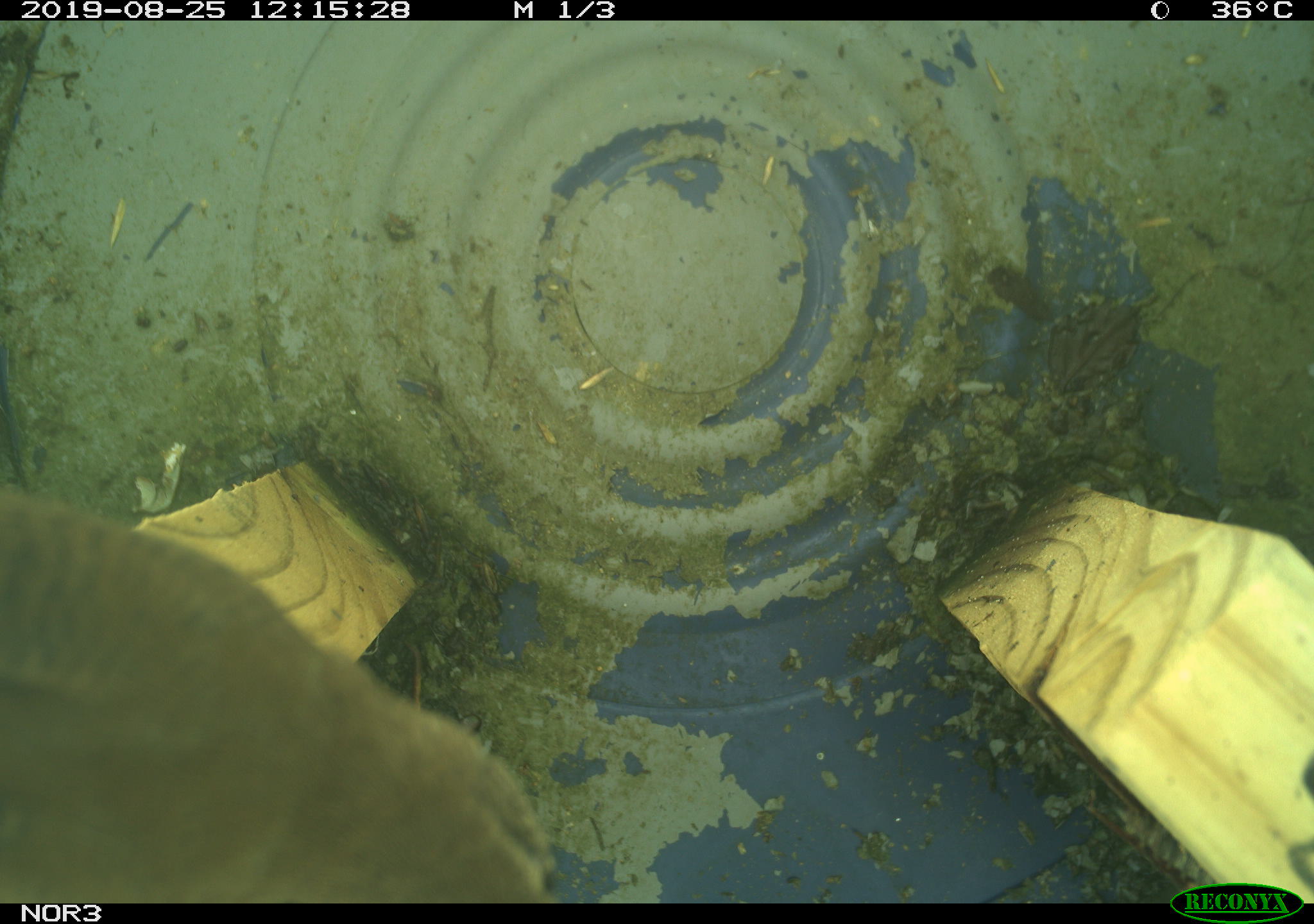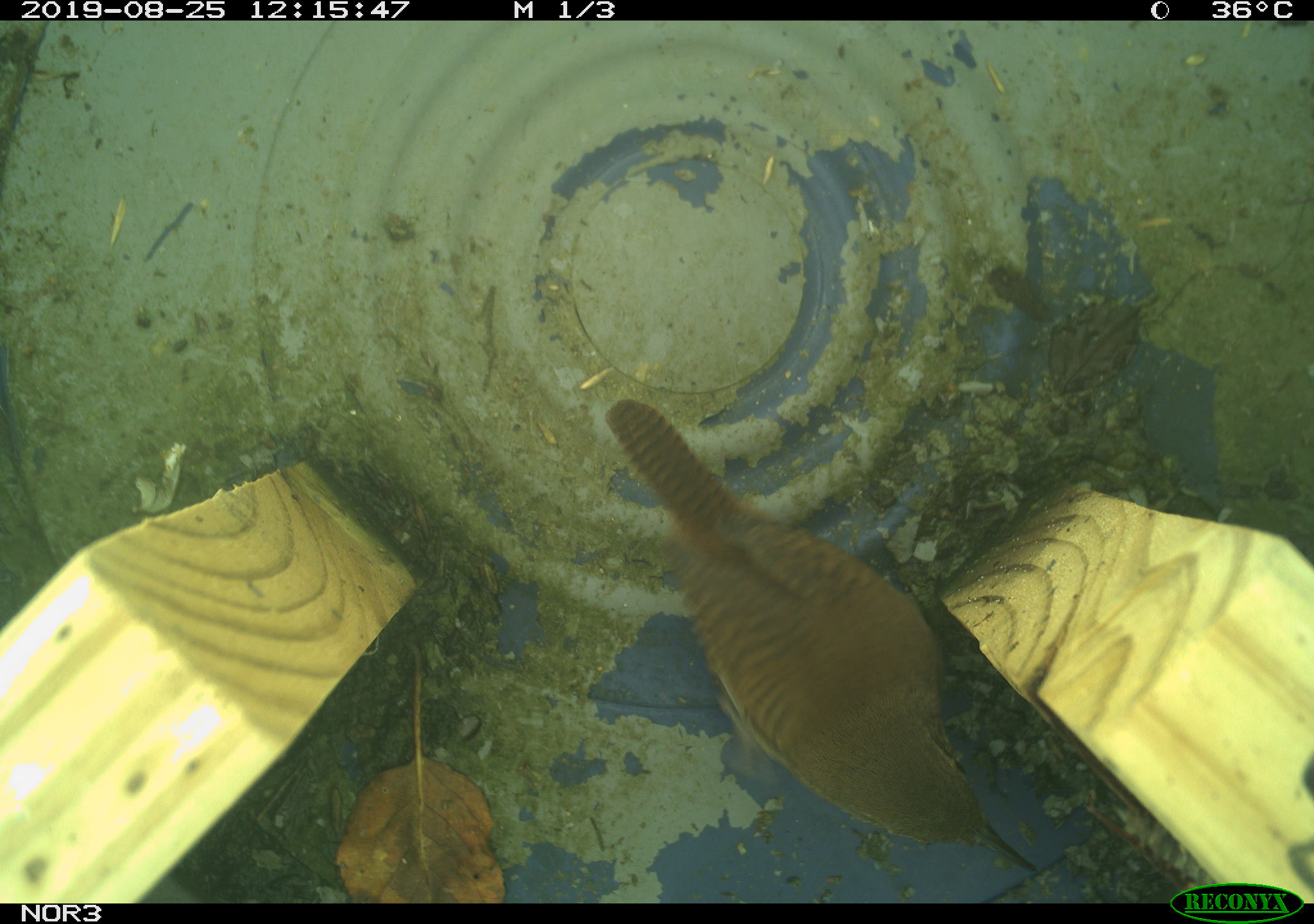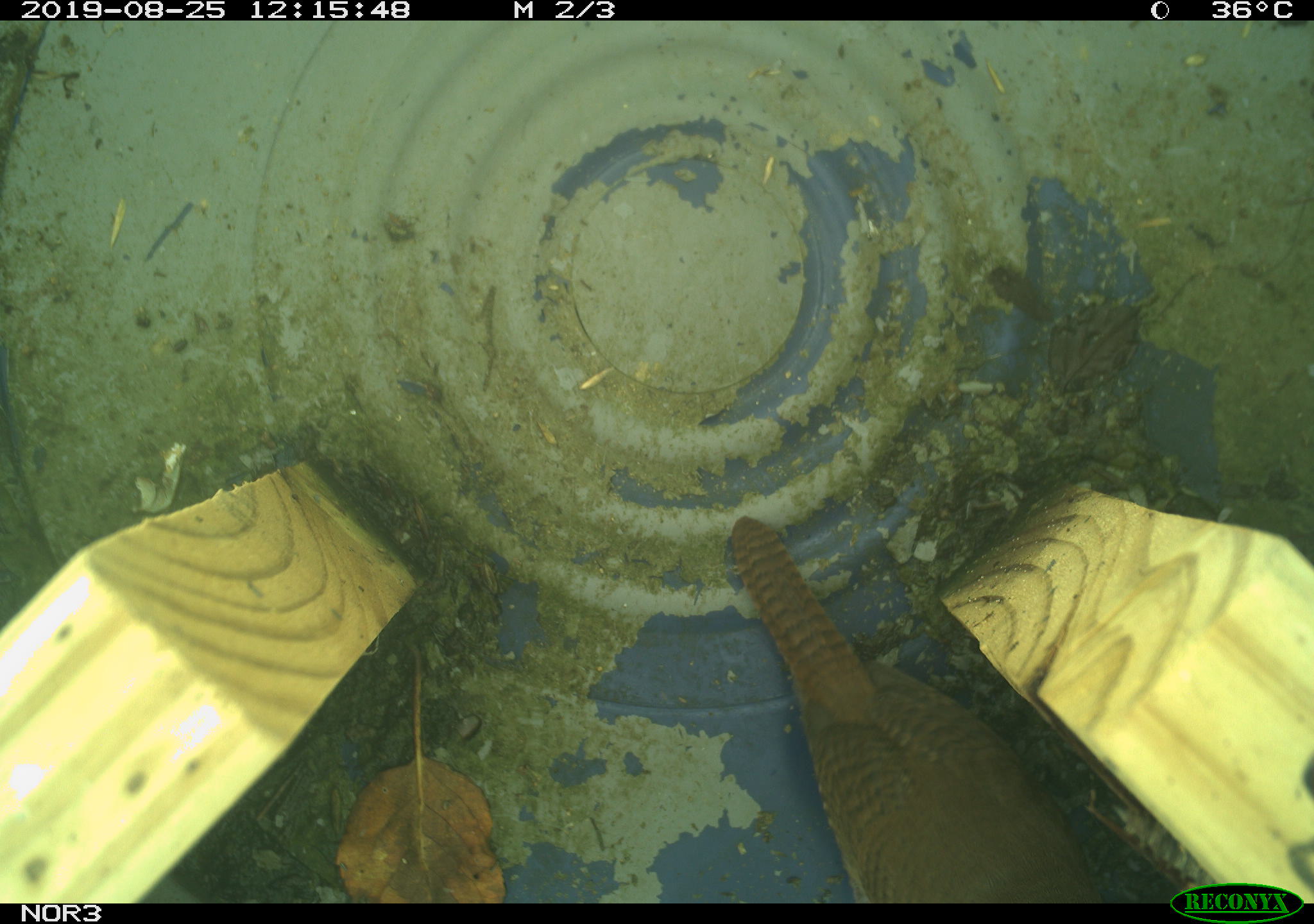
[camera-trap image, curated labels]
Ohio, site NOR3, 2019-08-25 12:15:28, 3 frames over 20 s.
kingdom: Animalia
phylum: Chordata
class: Aves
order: Passeriformes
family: Troglodytidae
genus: Troglodytes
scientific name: Troglodytes aedon aedon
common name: northern house wren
Northern house wren (Troglodytes aedon aedon).